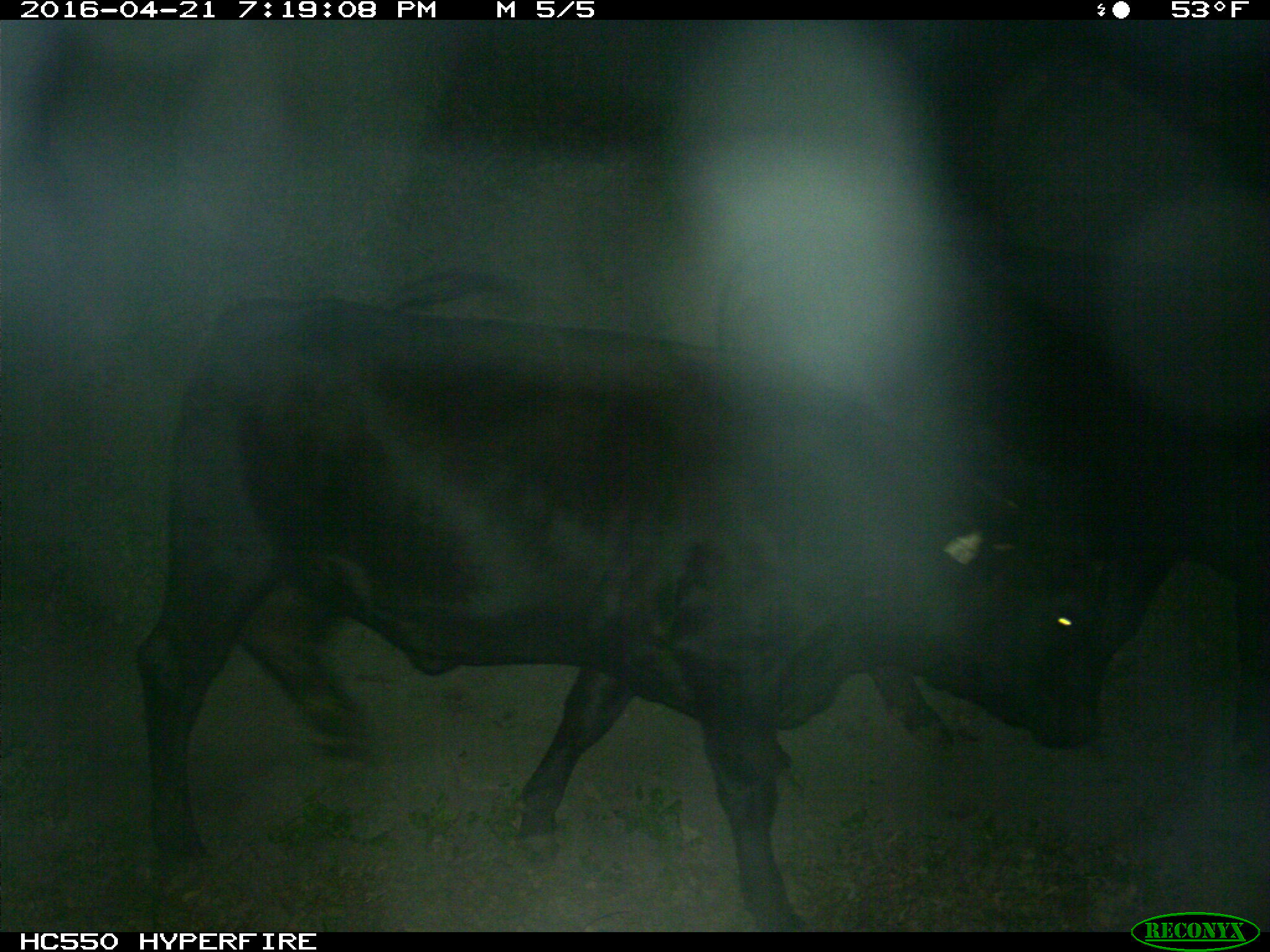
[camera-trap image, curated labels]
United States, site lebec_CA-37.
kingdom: Animalia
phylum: Chordata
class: Mammalia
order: Artiodactyla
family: Bovidae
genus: Bos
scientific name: Bos taurus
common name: domestic cow